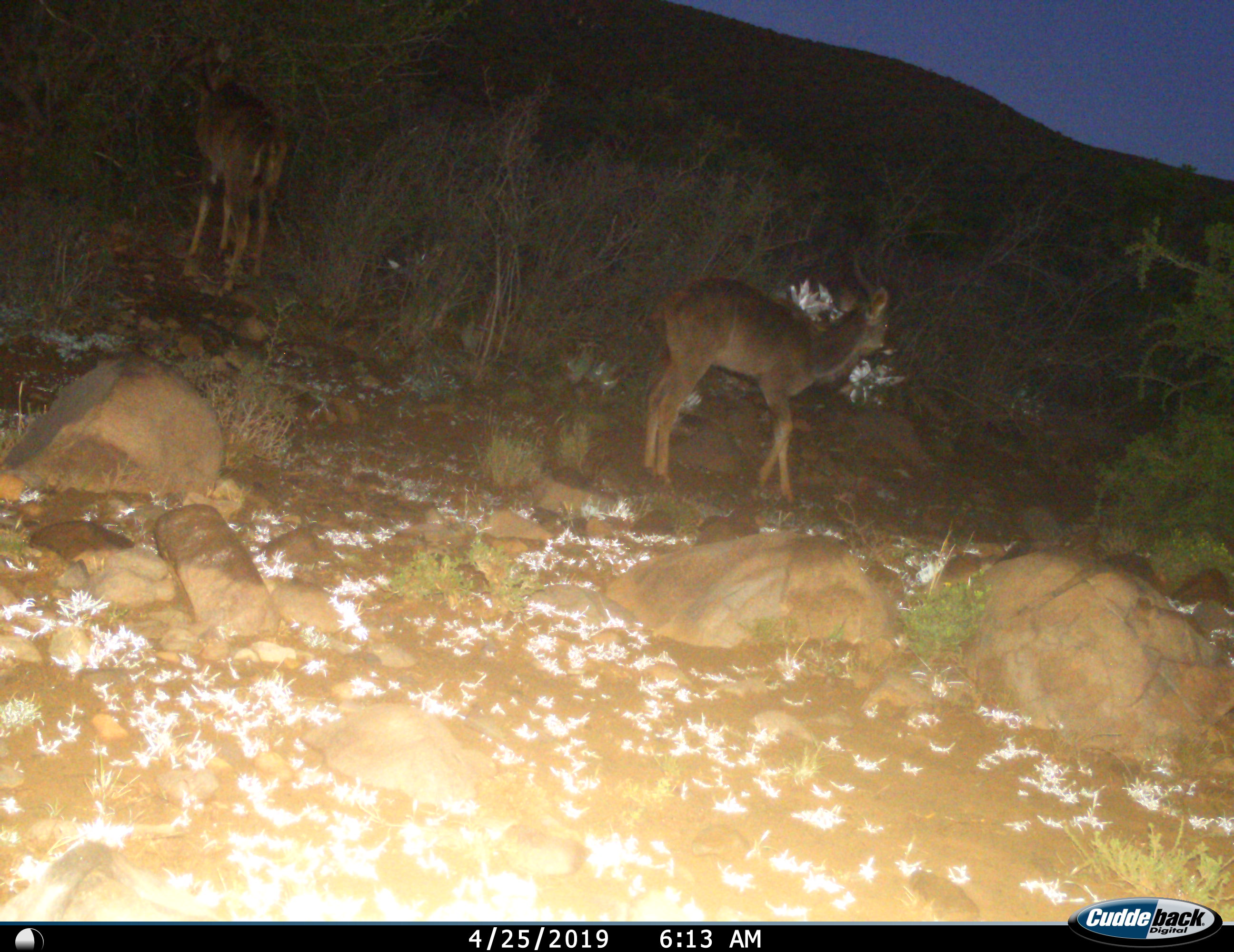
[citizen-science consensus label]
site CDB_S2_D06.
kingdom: Animalia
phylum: Chordata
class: Mammalia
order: Artiodactyla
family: Bovidae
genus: Tragelaphus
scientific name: Tragelaphus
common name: kudu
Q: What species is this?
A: Kudu (Tragelaphus).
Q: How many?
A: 2.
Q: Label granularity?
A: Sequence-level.